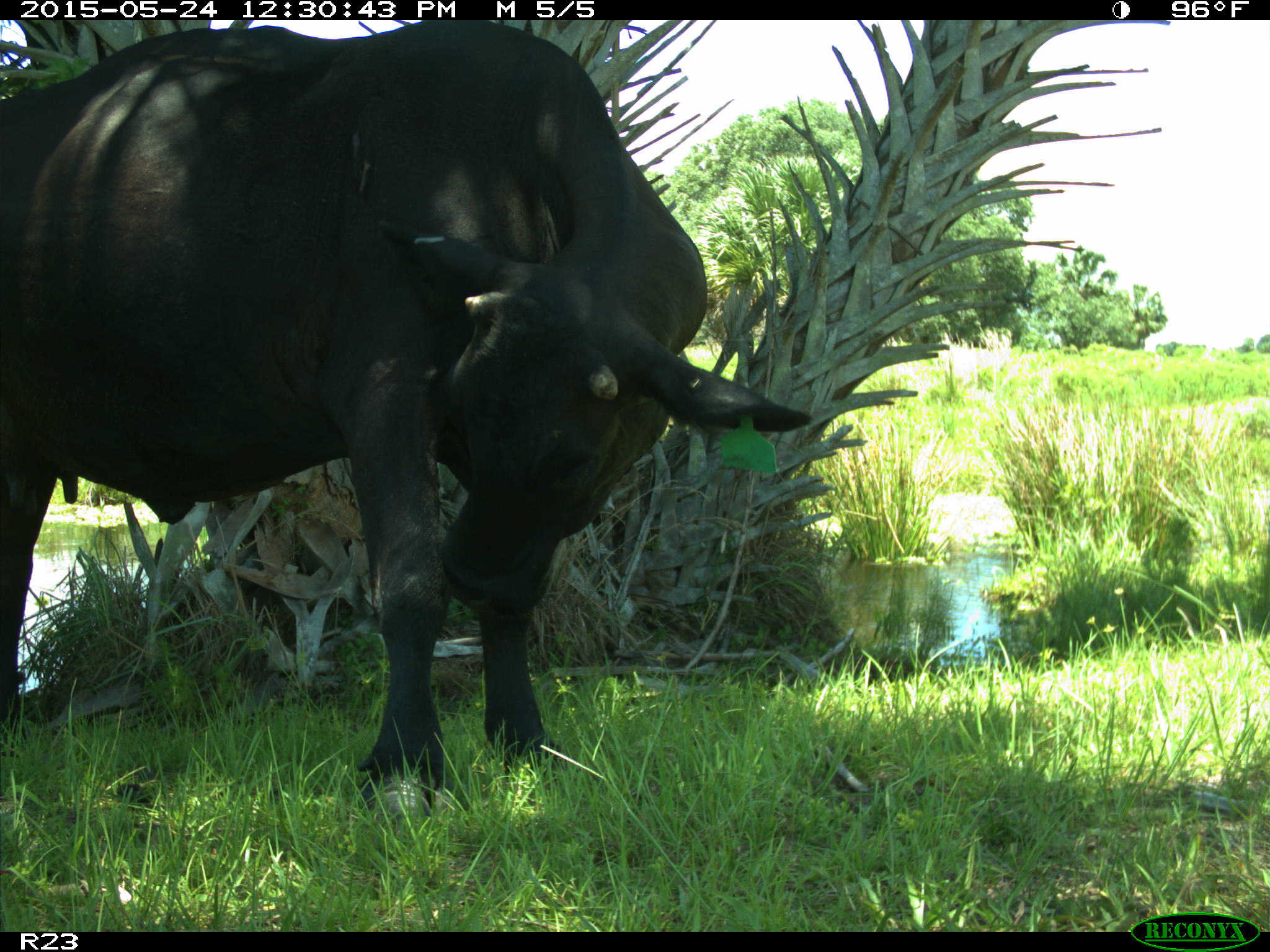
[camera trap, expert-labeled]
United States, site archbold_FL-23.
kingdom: Animalia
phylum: Chordata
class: Mammalia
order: Artiodactyla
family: Bovidae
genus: Bos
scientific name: Bos taurus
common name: domestic cow